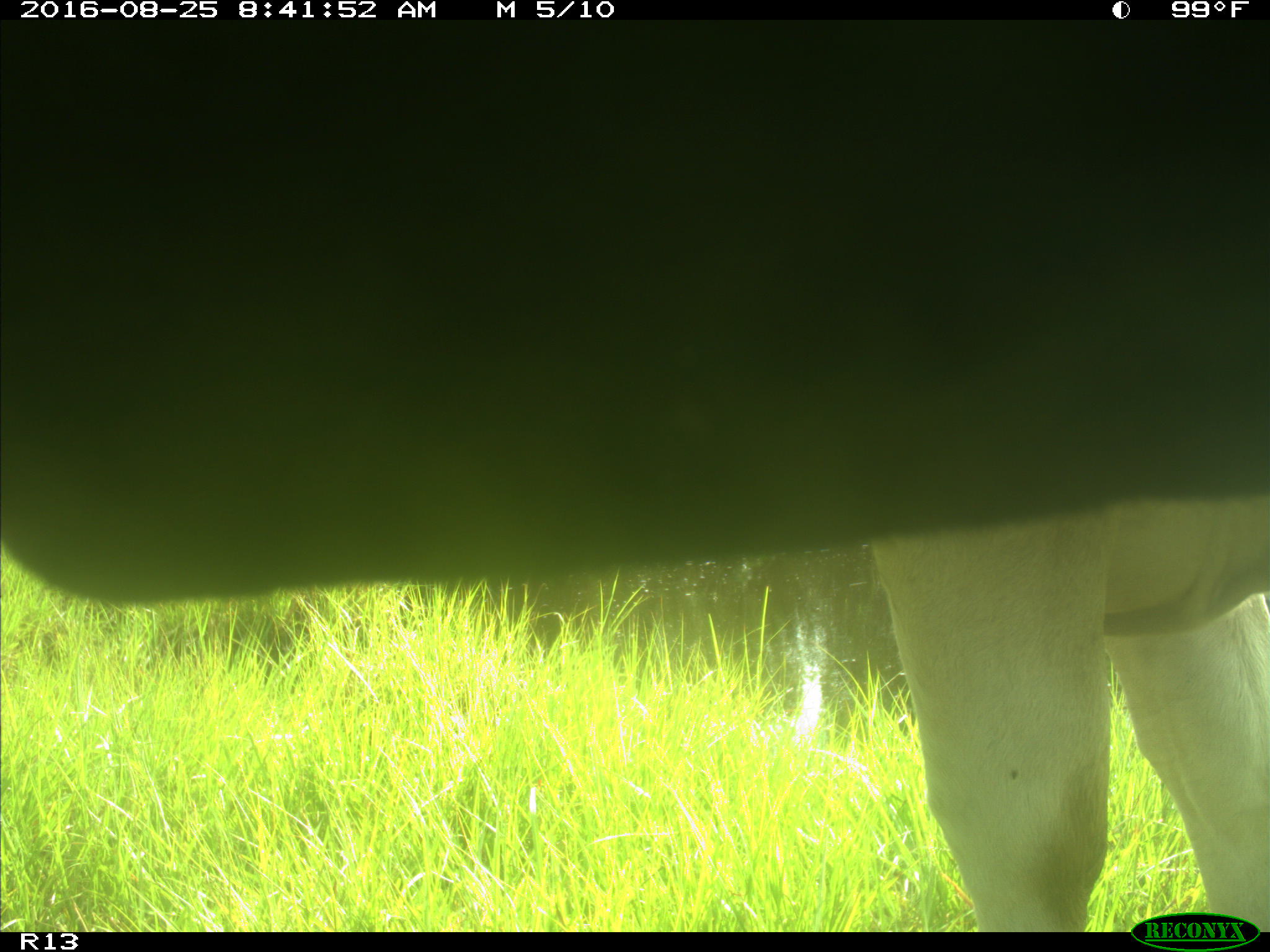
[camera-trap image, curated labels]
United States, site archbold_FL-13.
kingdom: Animalia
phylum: Chordata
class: Mammalia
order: Artiodactyla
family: Bovidae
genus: Bos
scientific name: Bos taurus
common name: domestic cow